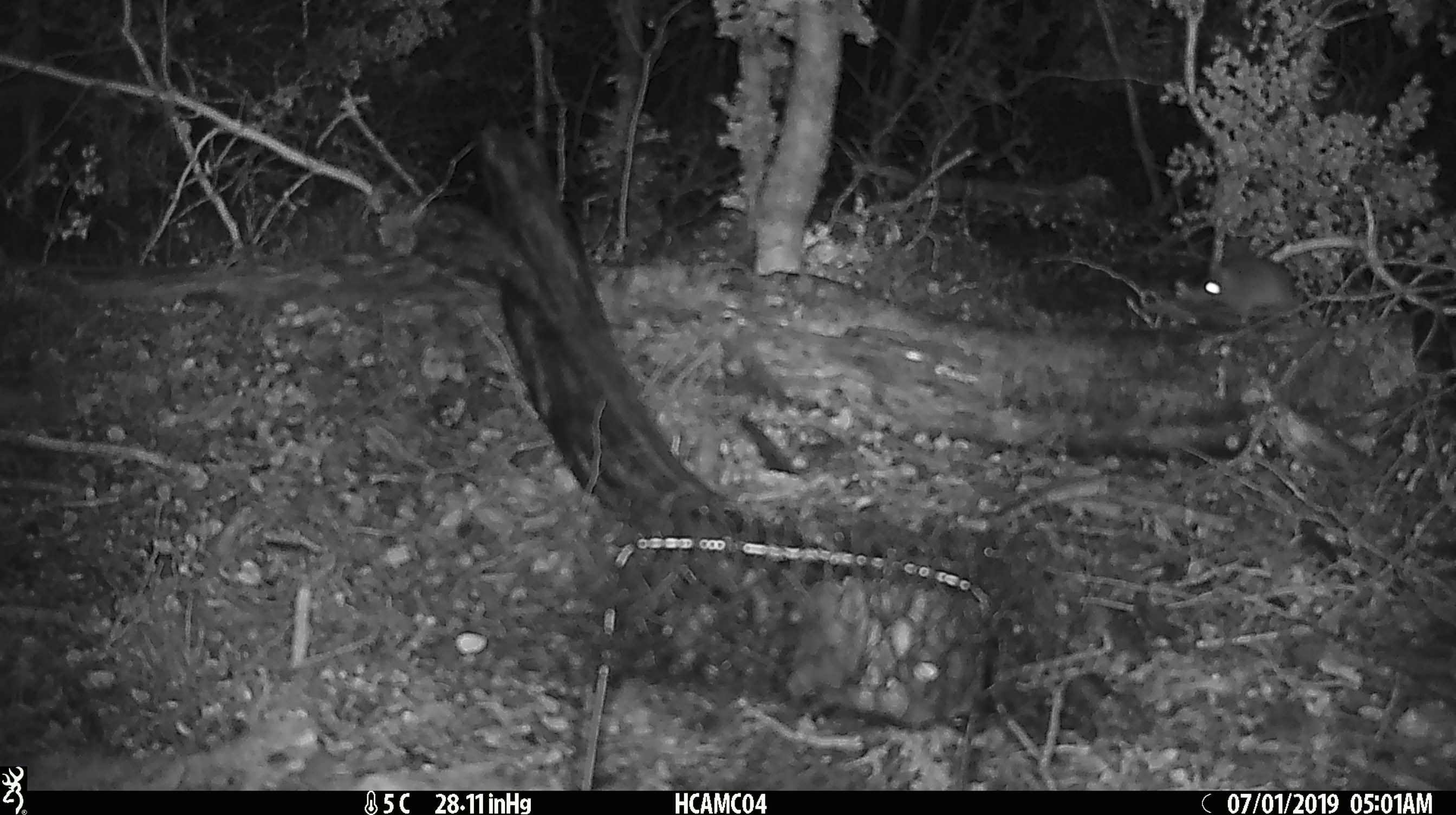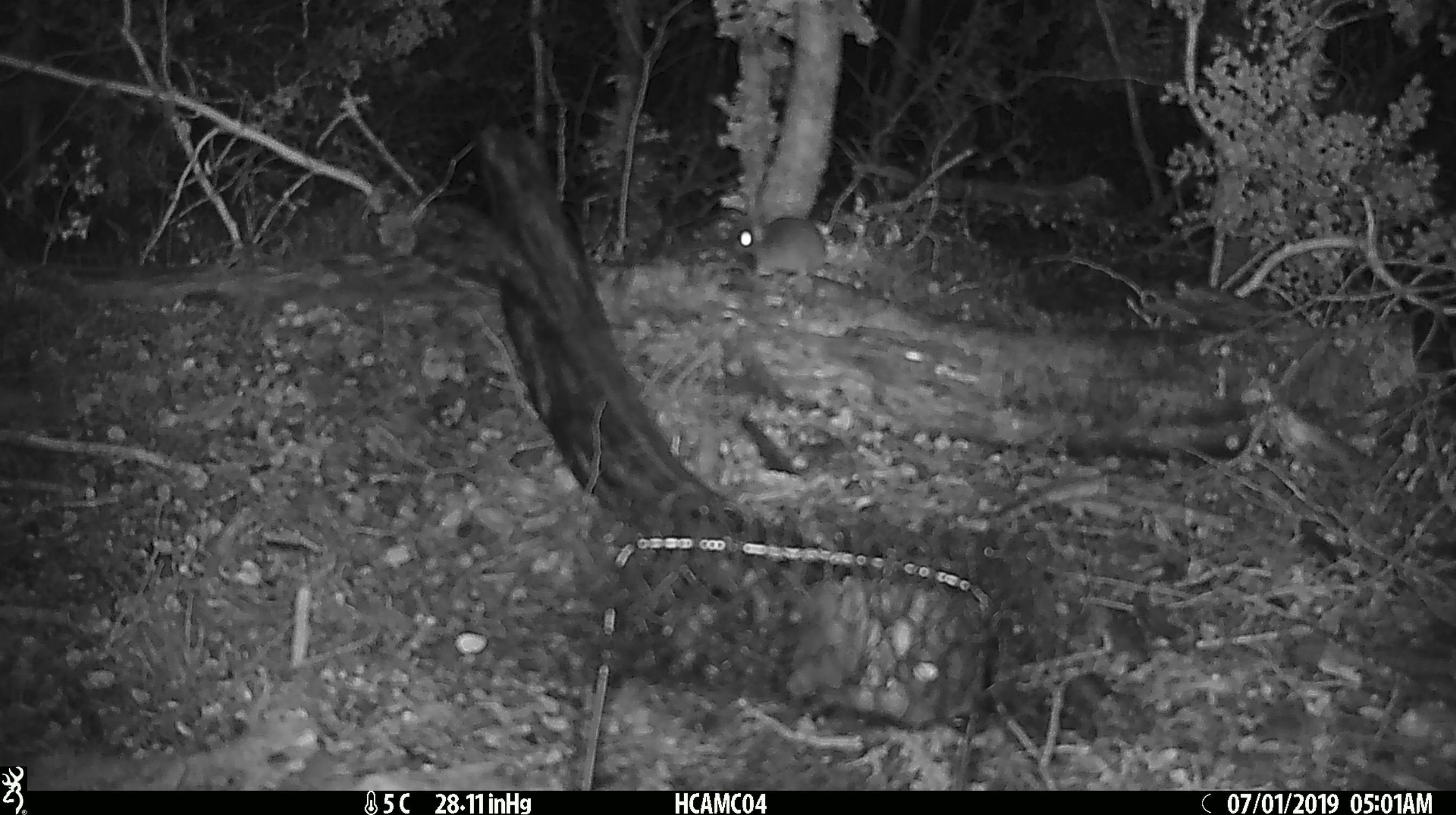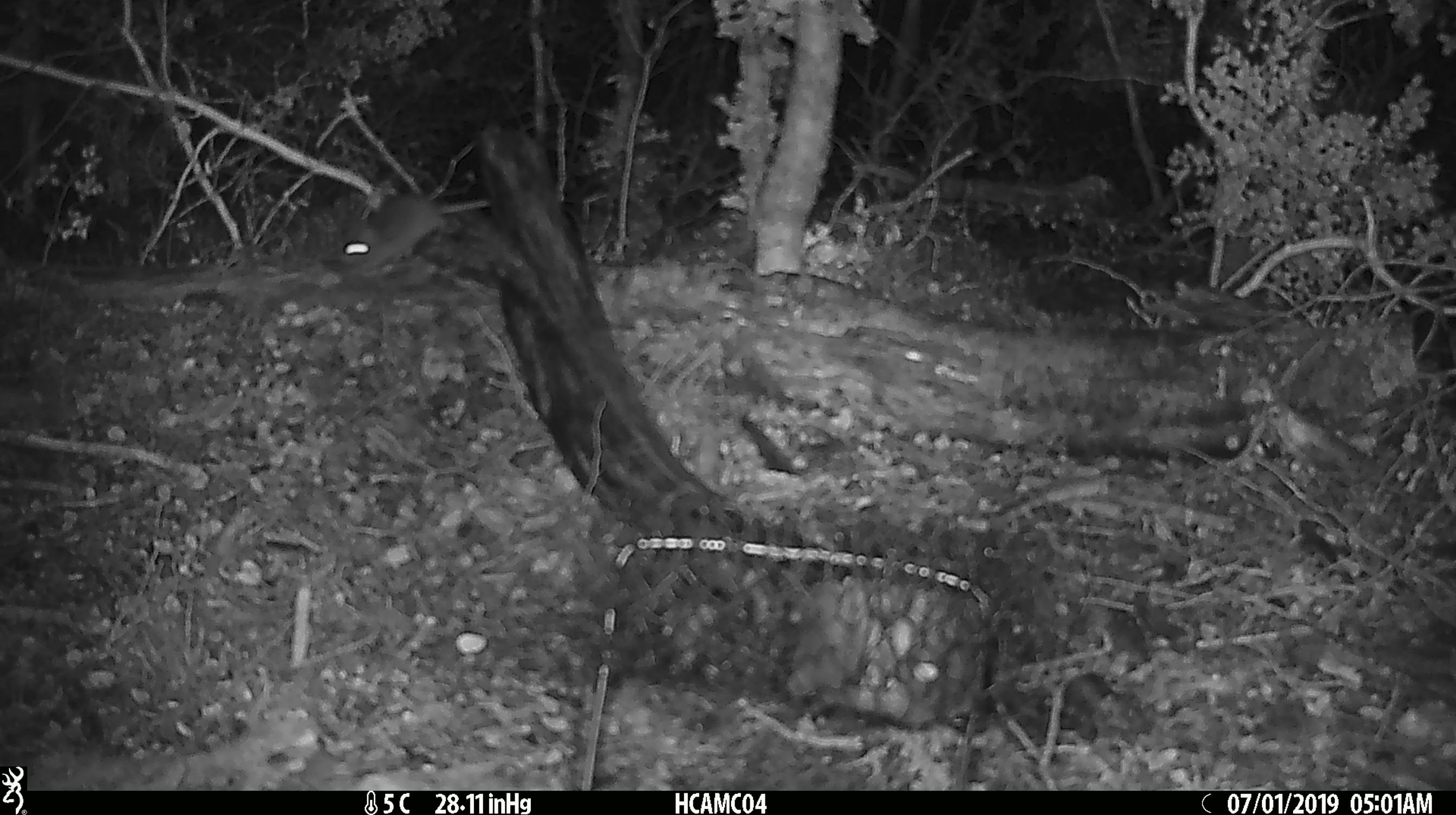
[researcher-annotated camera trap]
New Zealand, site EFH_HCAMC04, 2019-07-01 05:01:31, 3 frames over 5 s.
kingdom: Animalia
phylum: Chordata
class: Mammalia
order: Rodentia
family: Muridae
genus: Mus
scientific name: Mus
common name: mouse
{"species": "mouse (Mus)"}